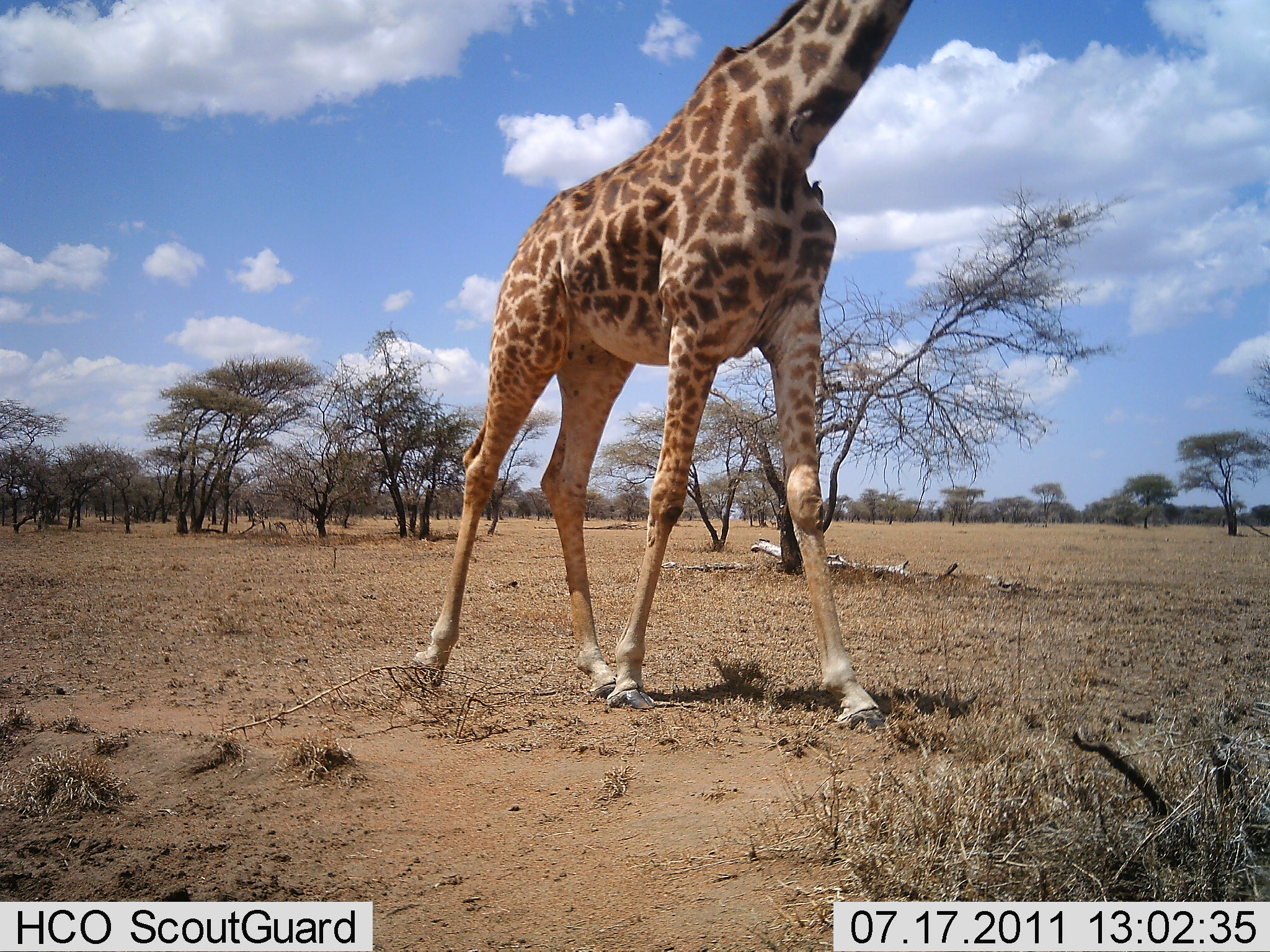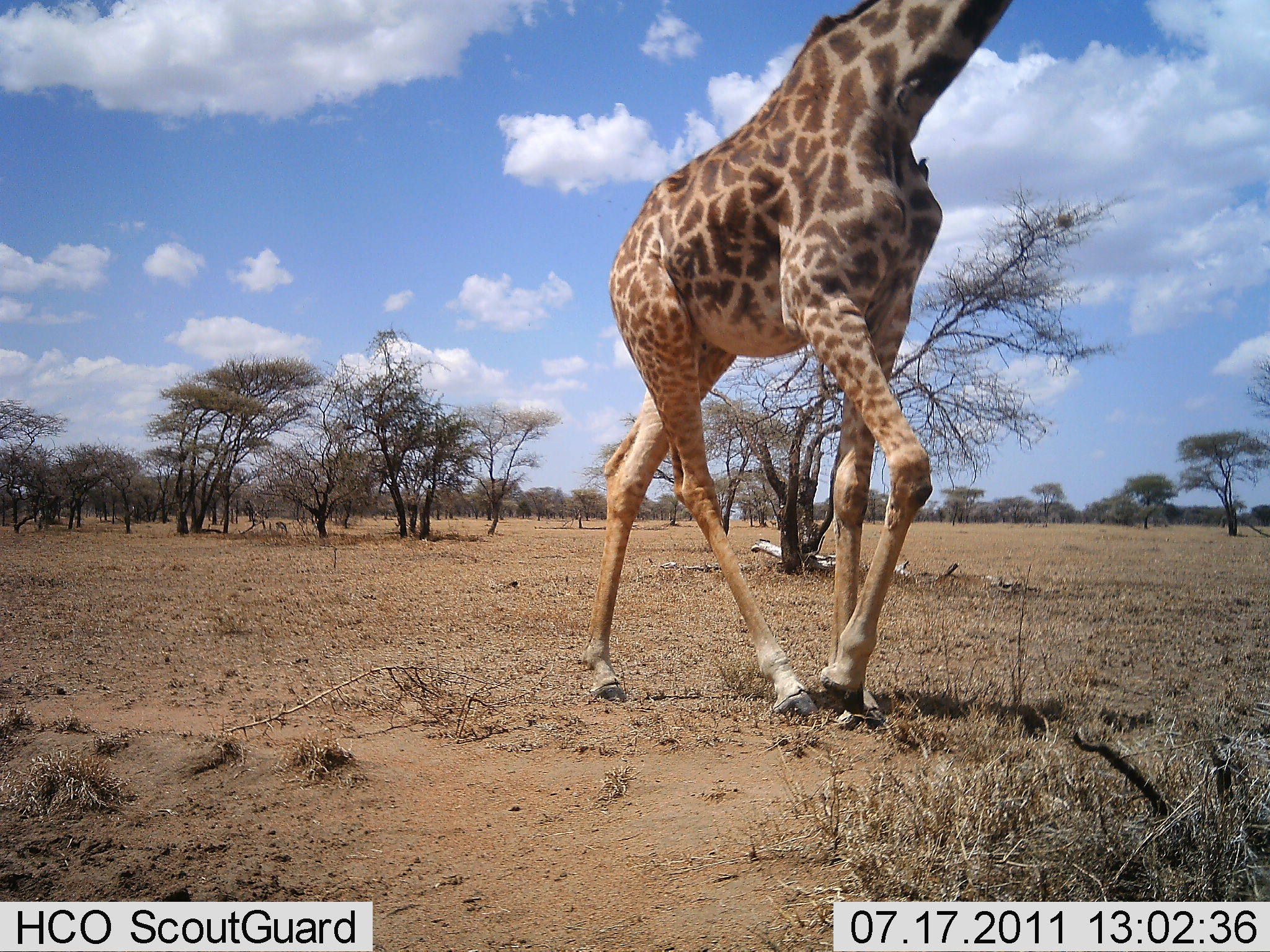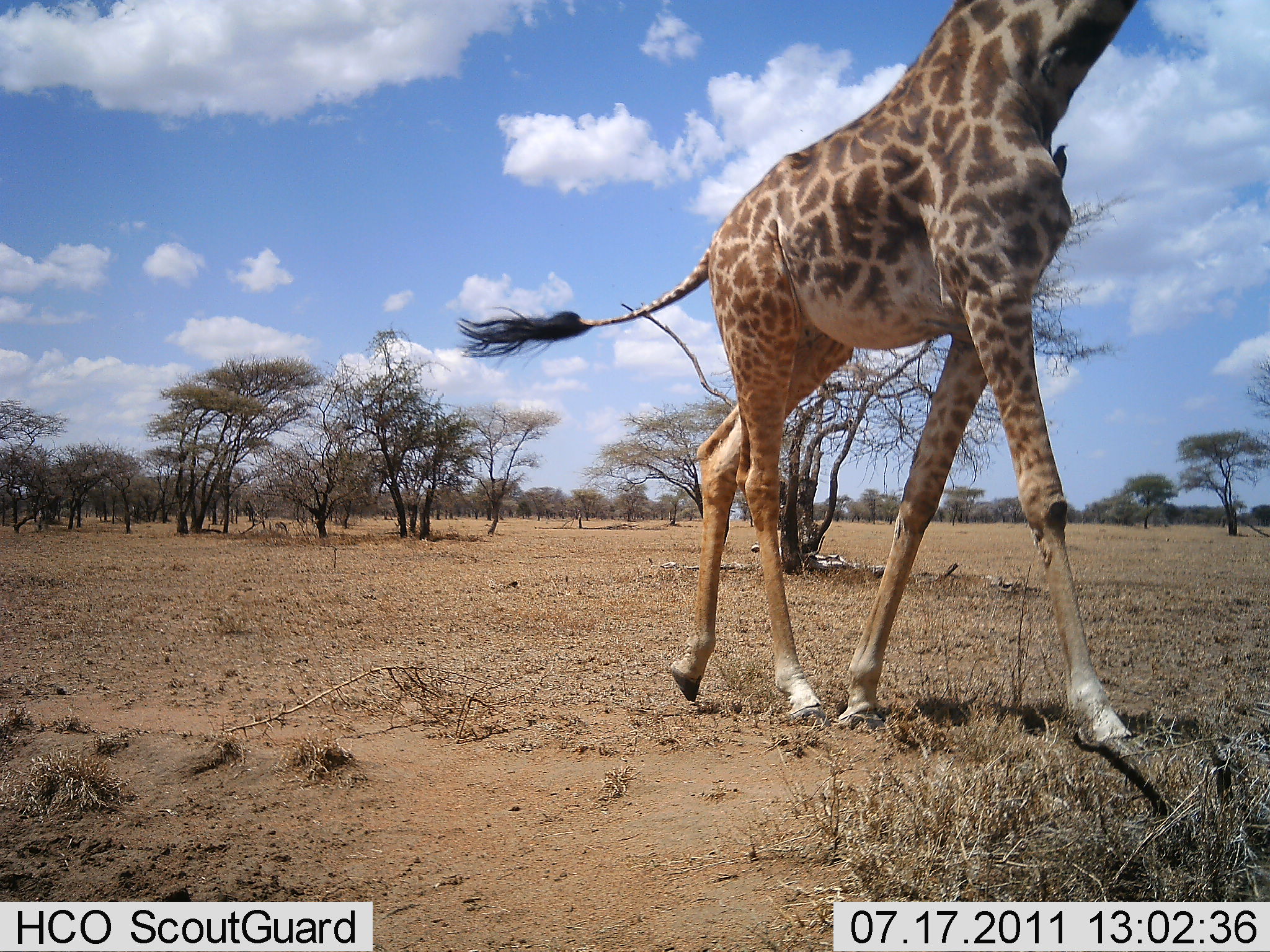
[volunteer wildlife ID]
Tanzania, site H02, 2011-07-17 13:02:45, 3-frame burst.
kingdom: Animalia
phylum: Chordata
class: Mammalia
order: Artiodactyla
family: Giraffidae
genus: Giraffa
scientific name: Giraffa camelopardalis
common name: giraffe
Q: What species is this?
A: Giraffe (Giraffa camelopardalis).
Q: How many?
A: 1.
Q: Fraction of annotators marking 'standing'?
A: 0%.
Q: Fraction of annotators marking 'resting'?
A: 0%.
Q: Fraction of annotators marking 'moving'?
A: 90%.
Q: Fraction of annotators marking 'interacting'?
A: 0%.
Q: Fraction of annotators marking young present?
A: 0%.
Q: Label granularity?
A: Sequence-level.